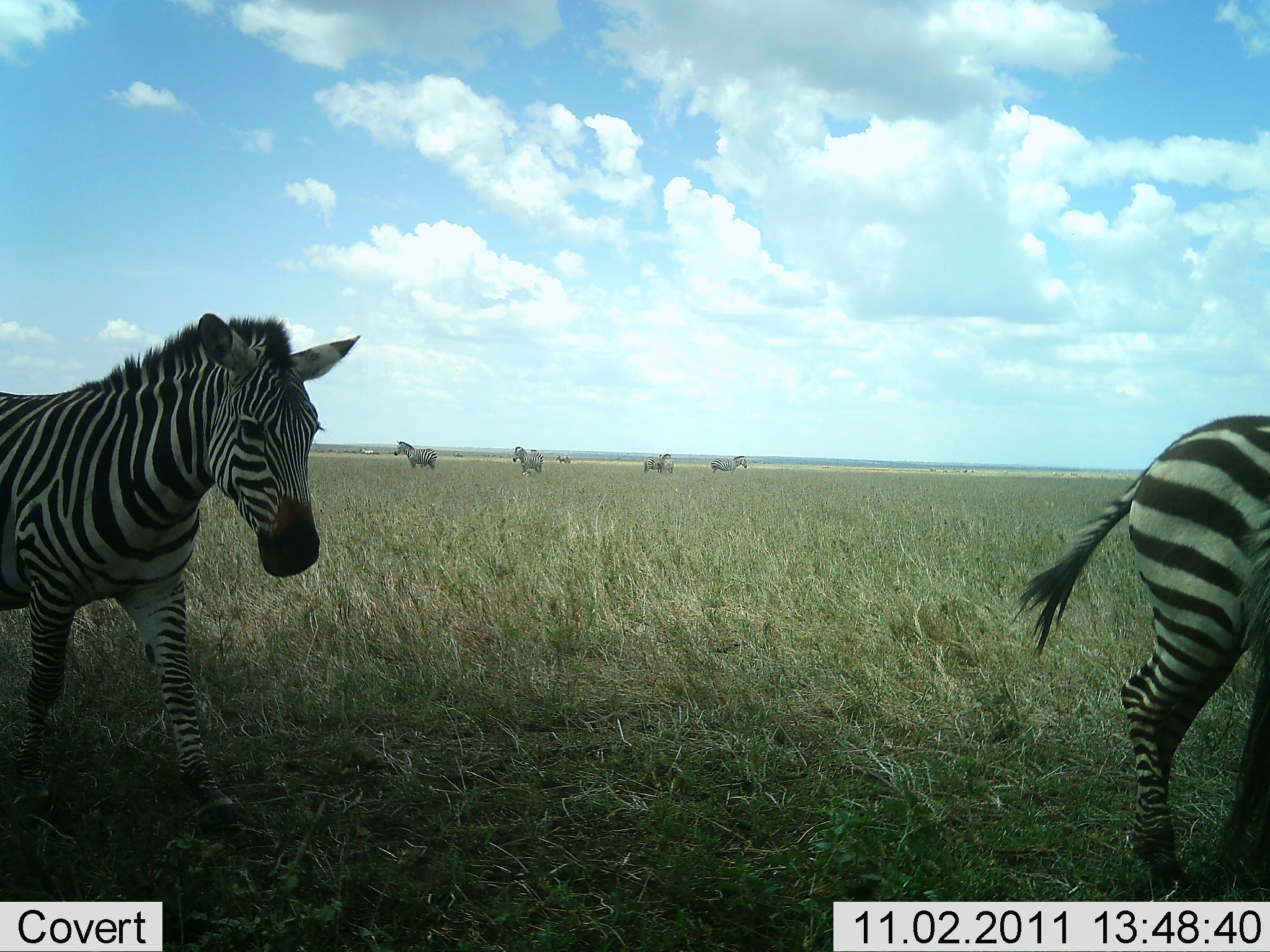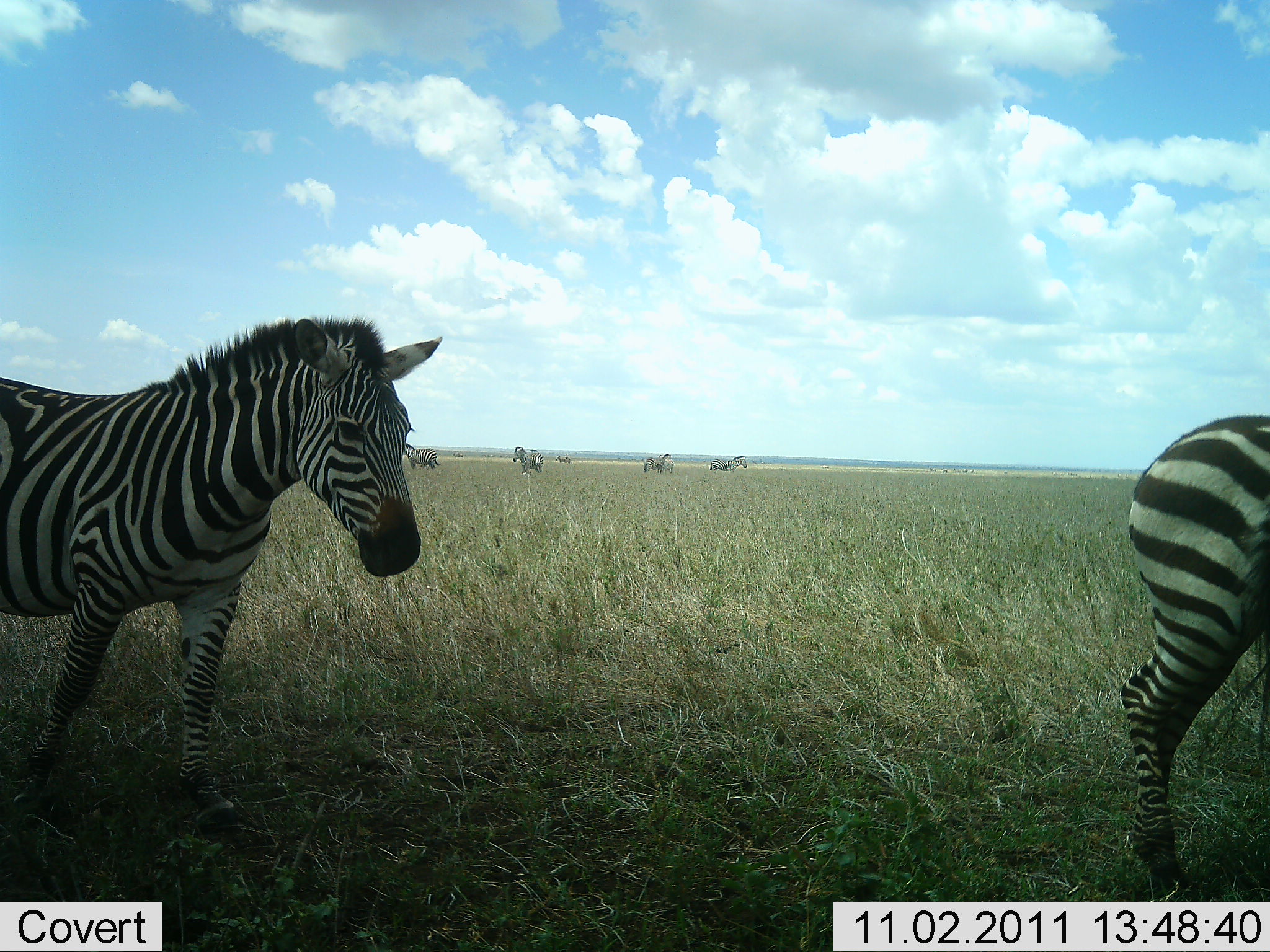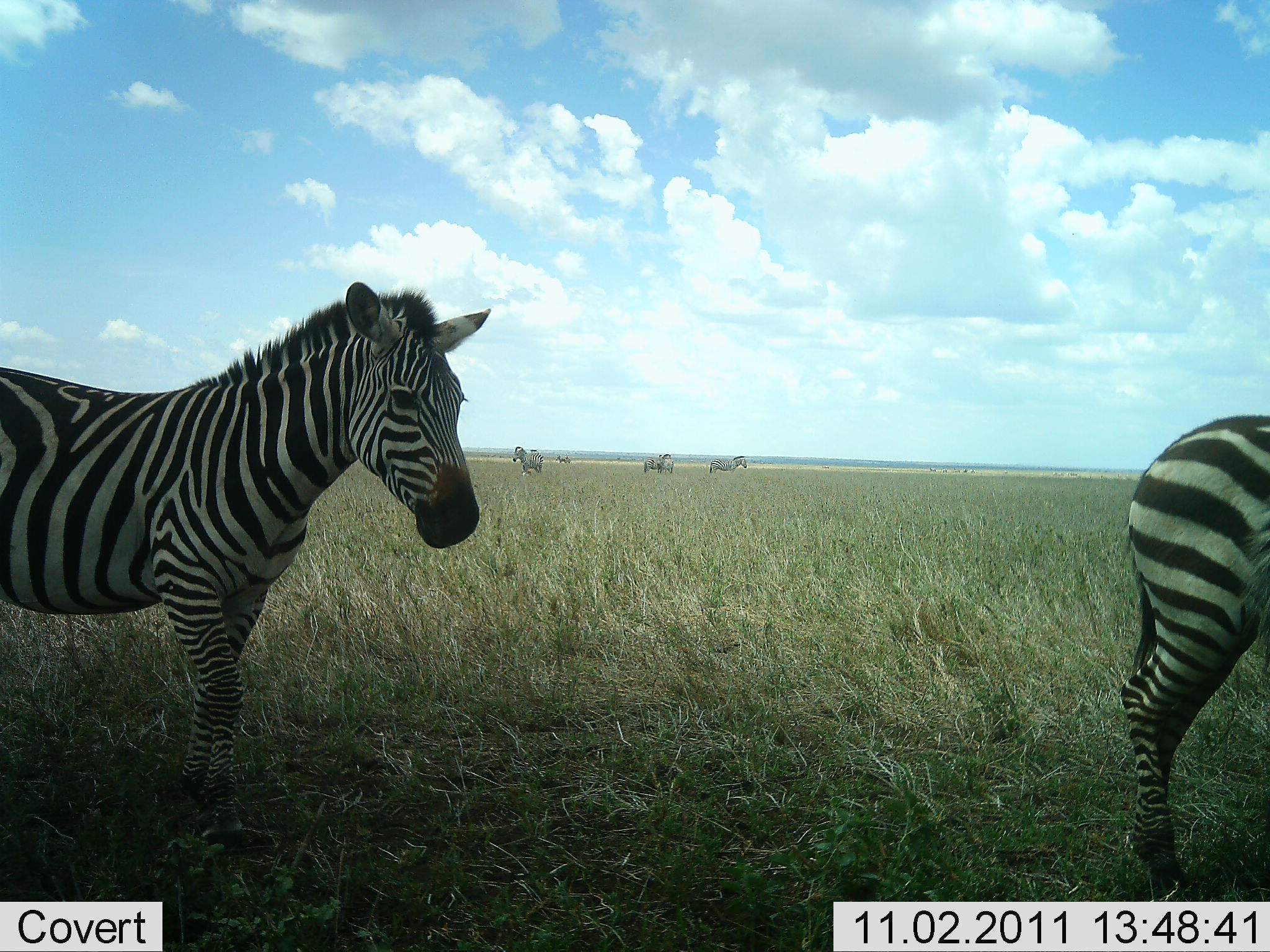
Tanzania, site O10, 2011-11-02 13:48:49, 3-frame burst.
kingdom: Animalia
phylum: Chordata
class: Mammalia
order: Perissodactyla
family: Equidae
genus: Equus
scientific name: Equus quagga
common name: plains zebra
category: zebra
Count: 7.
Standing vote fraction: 30%.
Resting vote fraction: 0%.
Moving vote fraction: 80%.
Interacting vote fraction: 0%.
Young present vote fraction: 0%.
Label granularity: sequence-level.